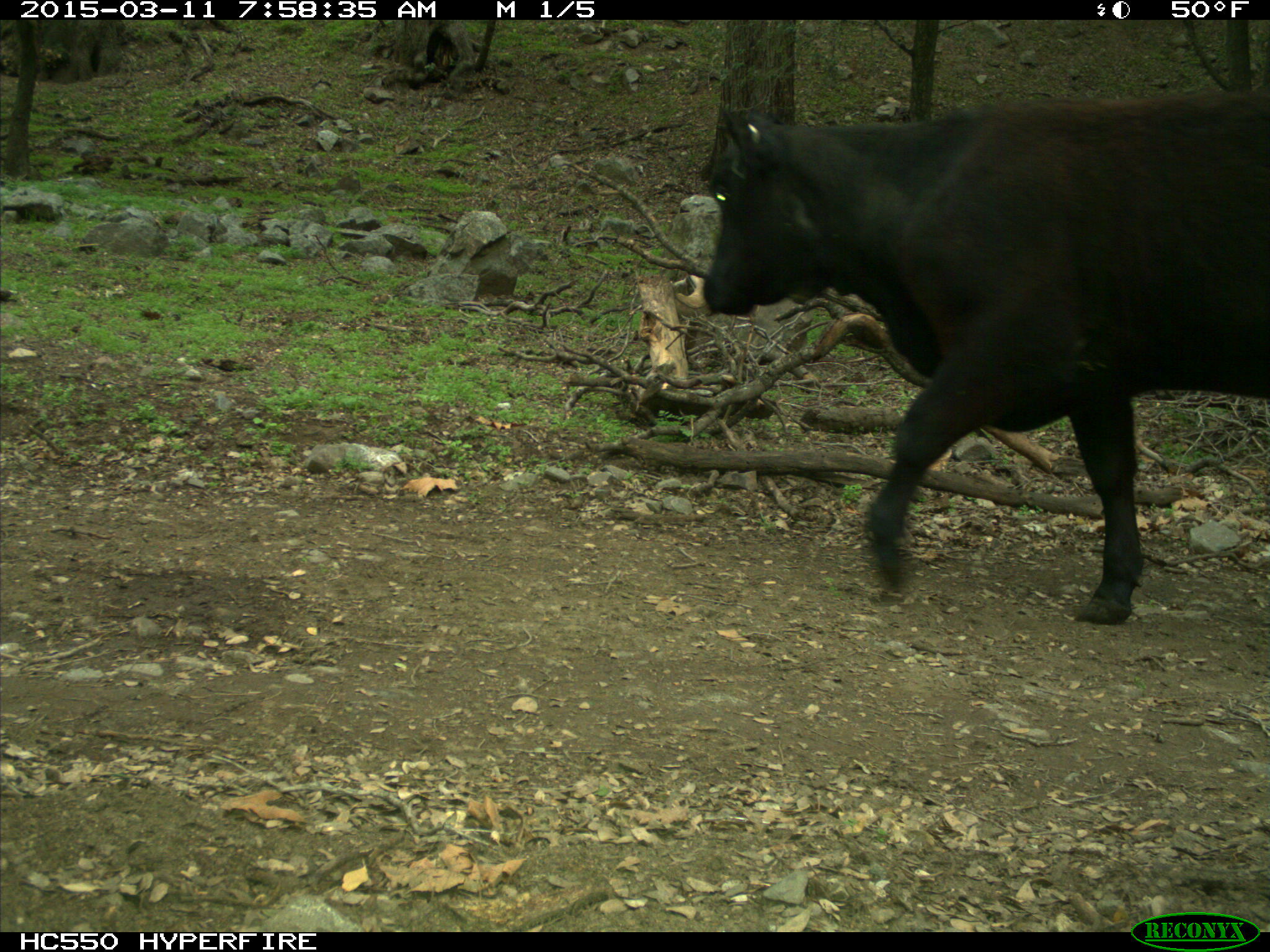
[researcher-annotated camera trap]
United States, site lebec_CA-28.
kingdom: Animalia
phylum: Chordata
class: Mammalia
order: Artiodactyla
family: Bovidae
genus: Bos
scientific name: Bos taurus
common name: domestic cow